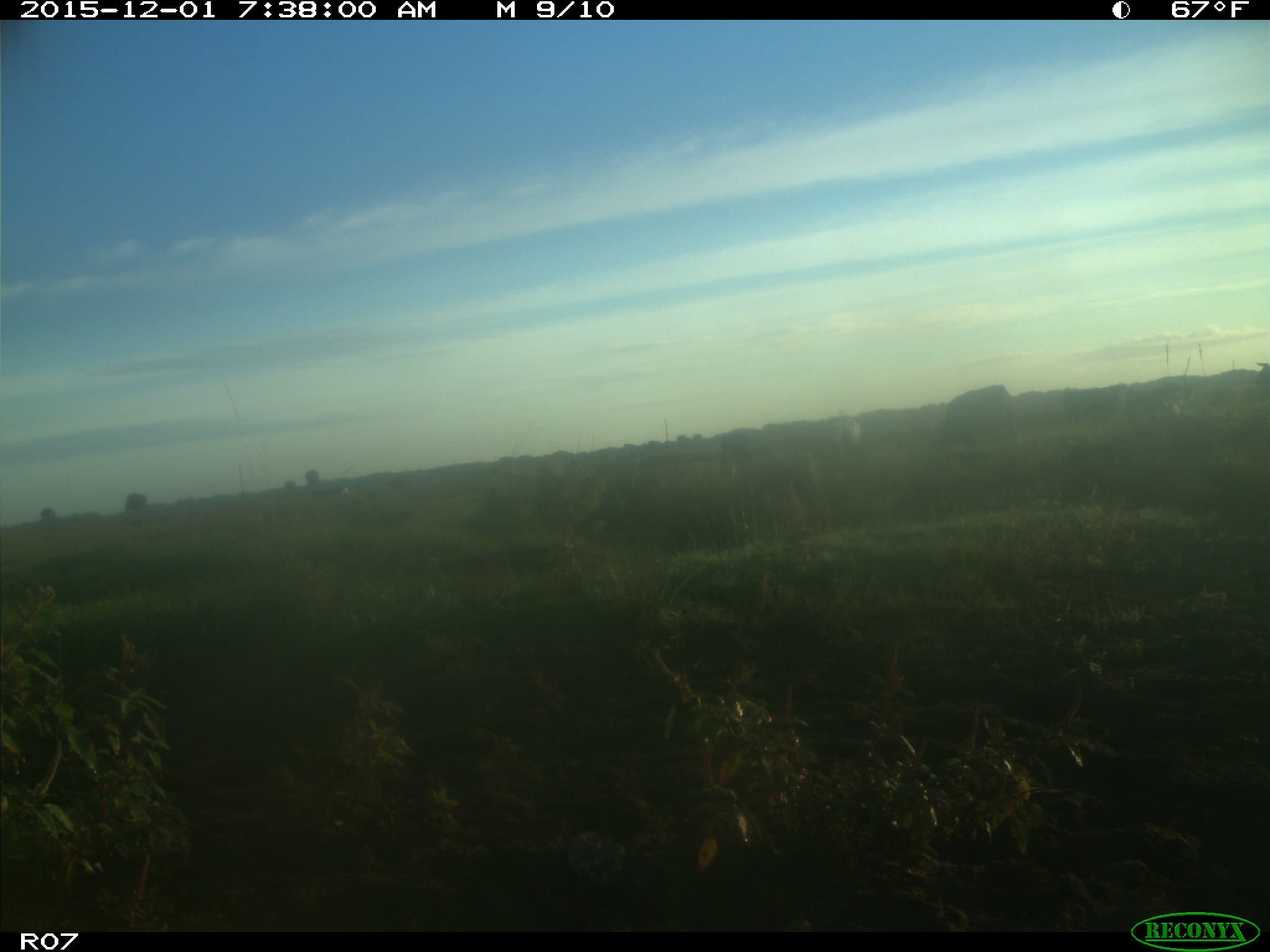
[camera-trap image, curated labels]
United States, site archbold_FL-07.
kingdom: Animalia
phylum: Chordata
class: Mammalia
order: Artiodactyla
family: Bovidae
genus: Bos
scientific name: Bos taurus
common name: domestic cow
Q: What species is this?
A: Bos taurus (domestic cow).